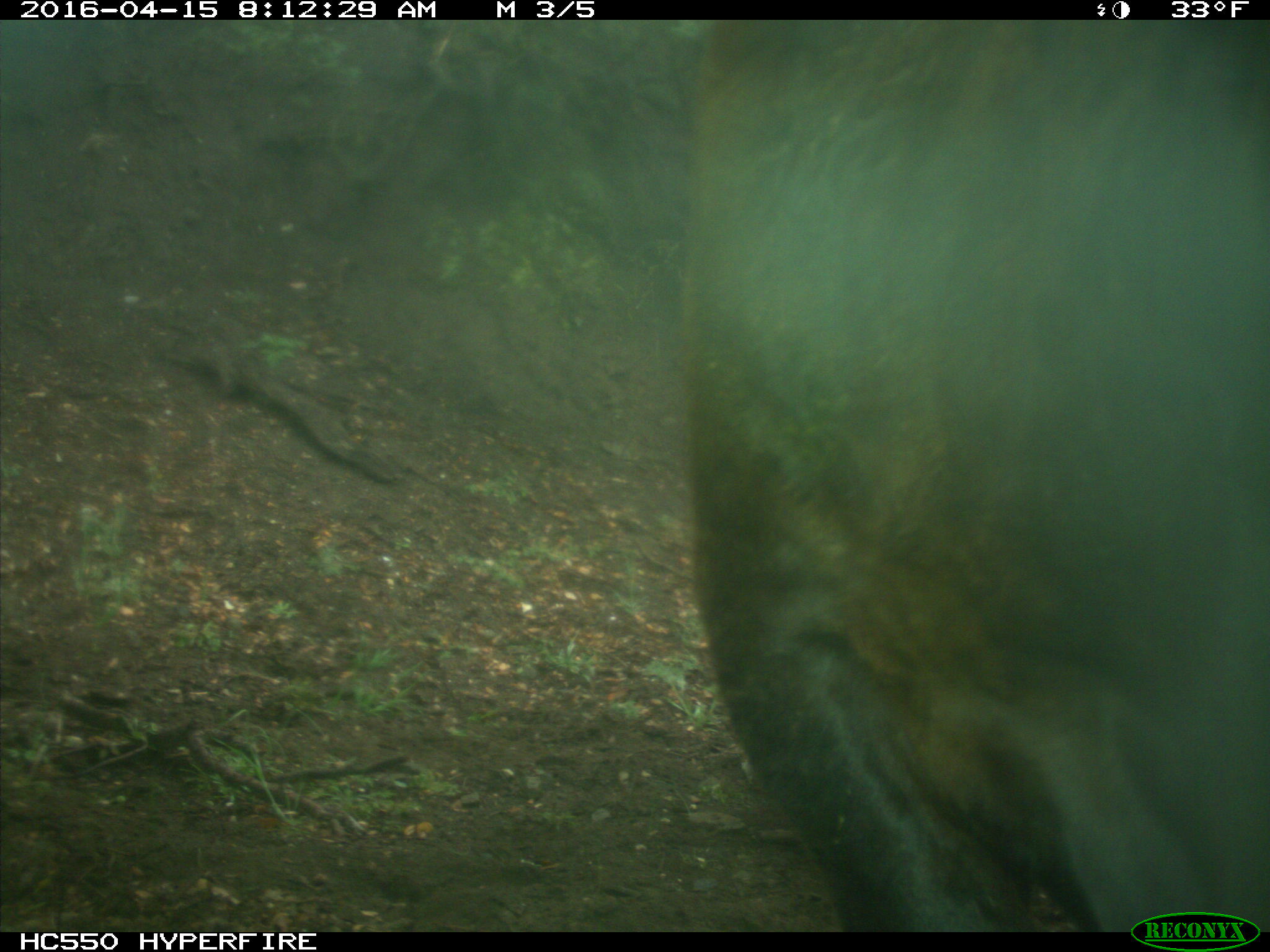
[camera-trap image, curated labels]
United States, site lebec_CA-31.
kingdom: Animalia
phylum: Chordata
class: Mammalia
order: Artiodactyla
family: Bovidae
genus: Bos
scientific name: Bos taurus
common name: domestic cow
Bos taurus (domestic cow).